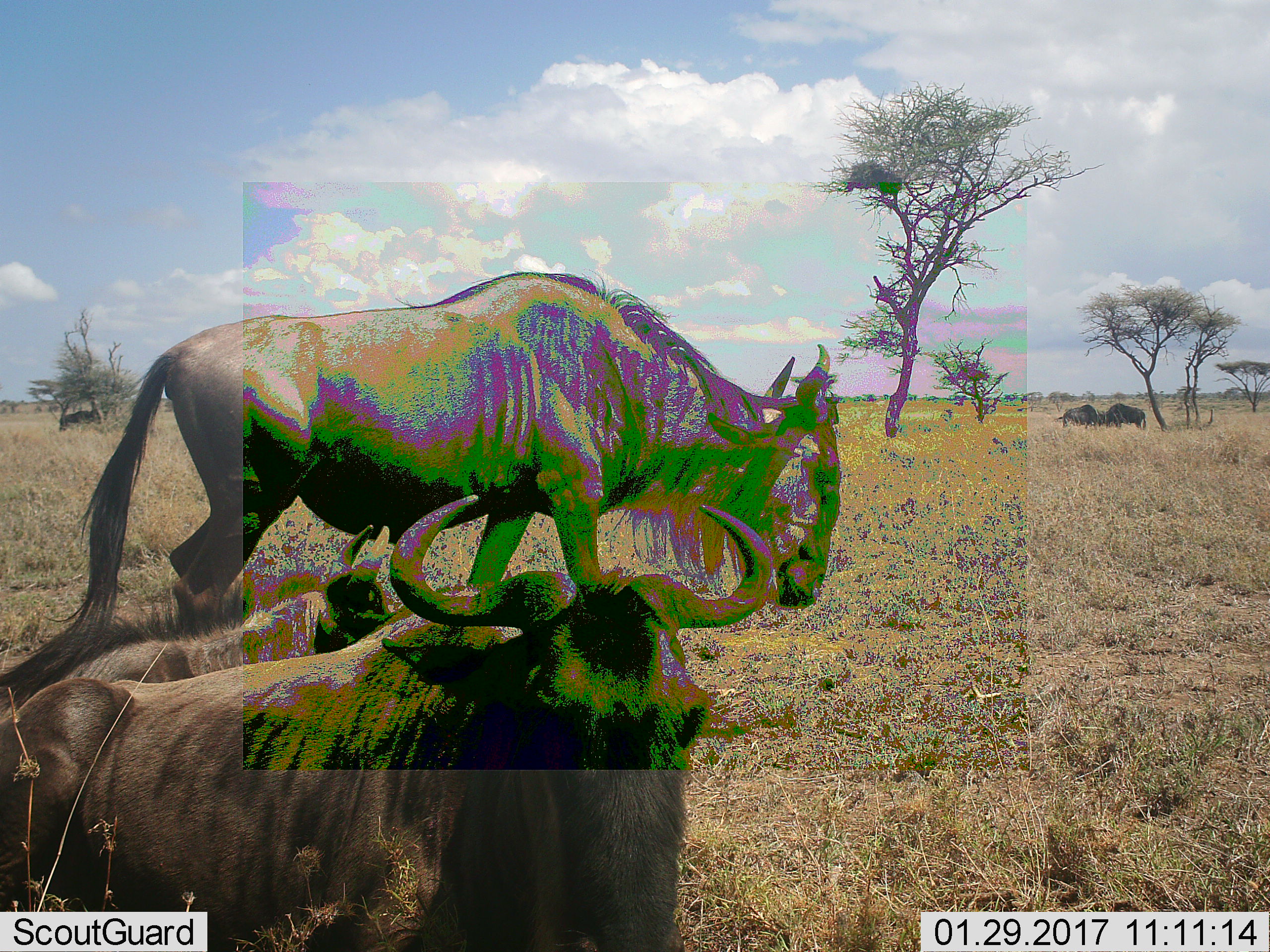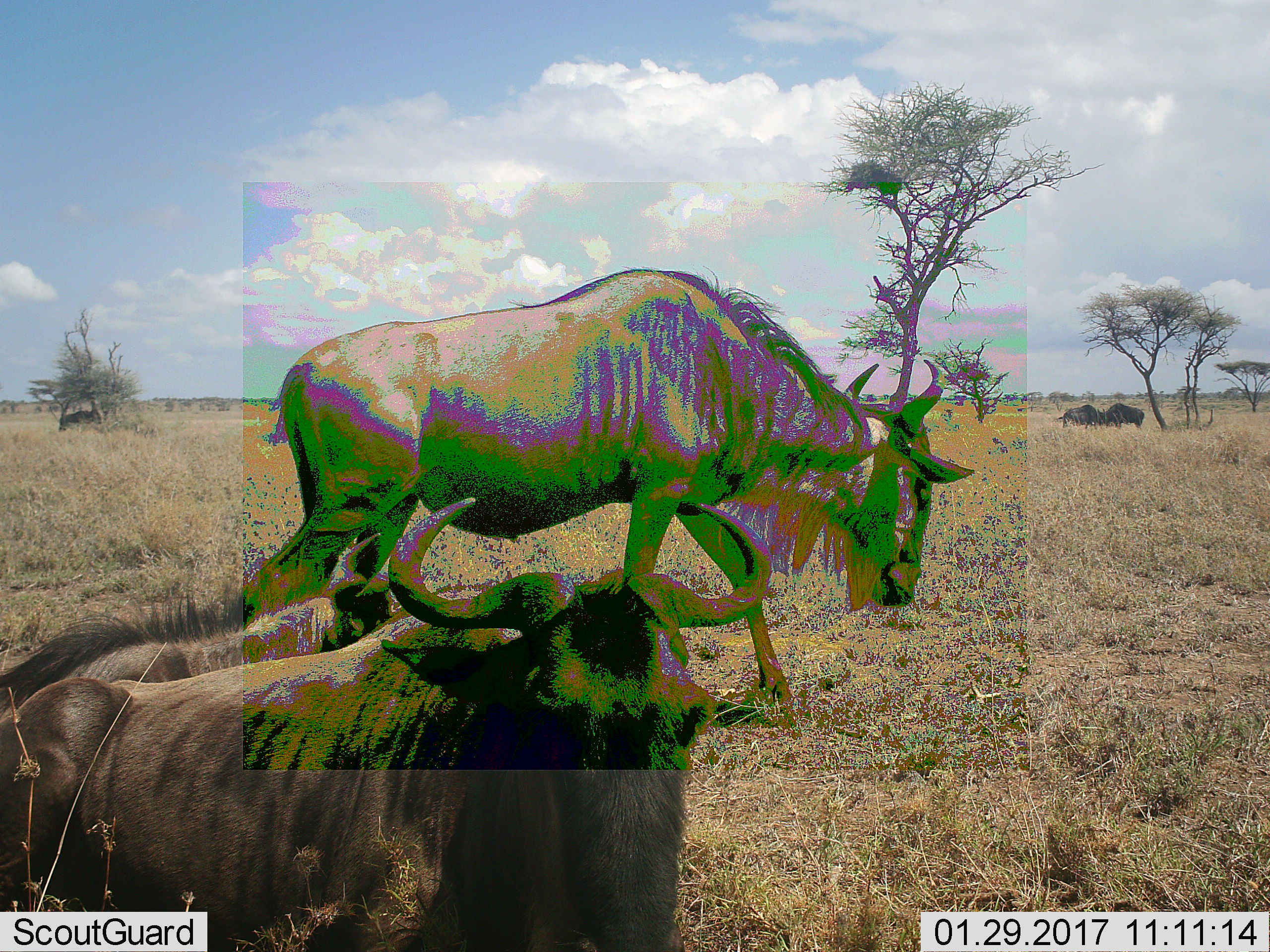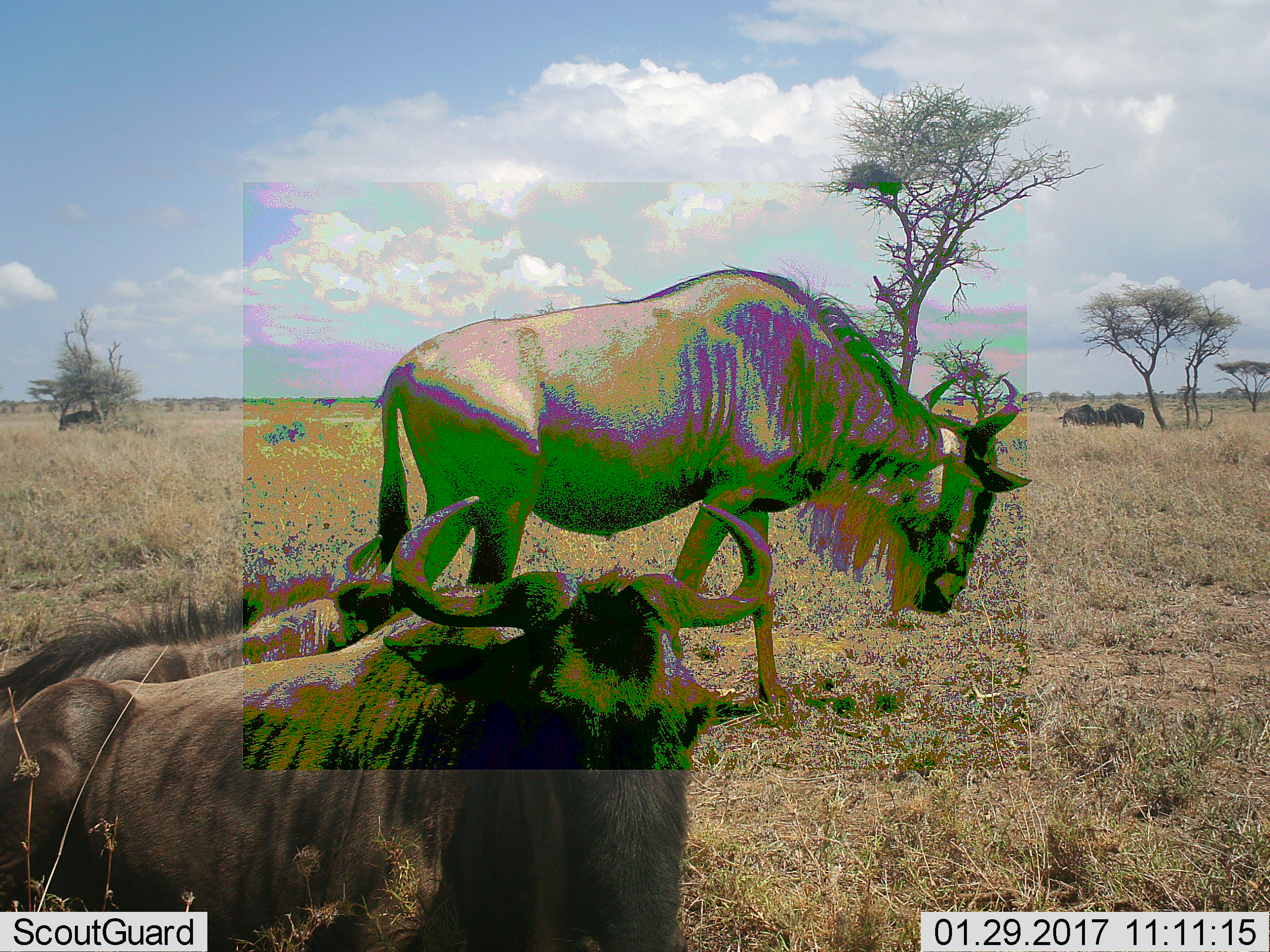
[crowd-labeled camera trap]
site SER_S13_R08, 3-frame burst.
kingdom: Animalia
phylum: Chordata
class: Mammalia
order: Artiodactyla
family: Bovidae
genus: Connochaetes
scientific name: Connochaetes taurinus taurinus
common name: blue wildebeest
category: wildebeestblue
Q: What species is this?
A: Wildebeestblue (blue wildebeest) (Connochaetes taurinus taurinus).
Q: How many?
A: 5.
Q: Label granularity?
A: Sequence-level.